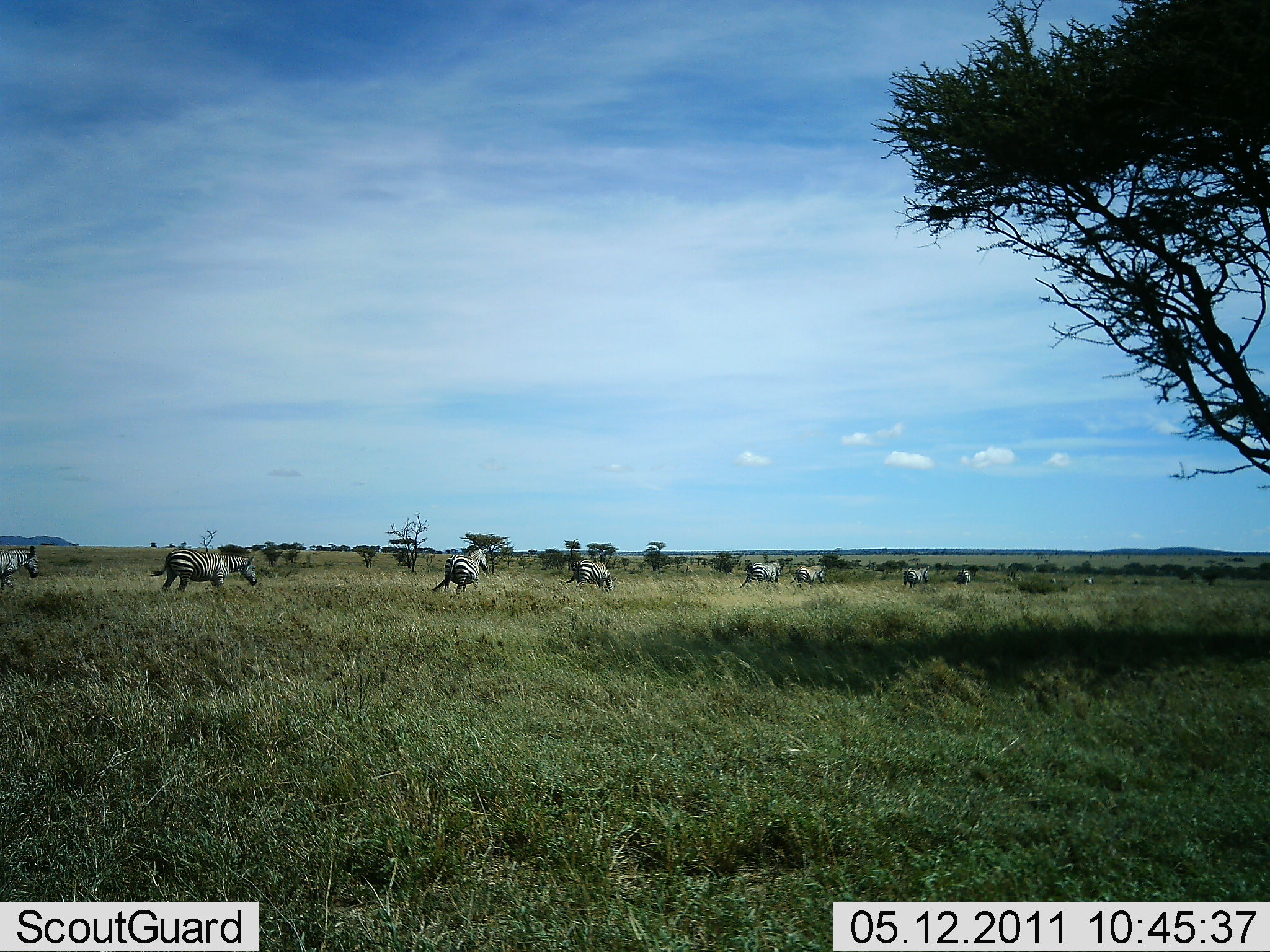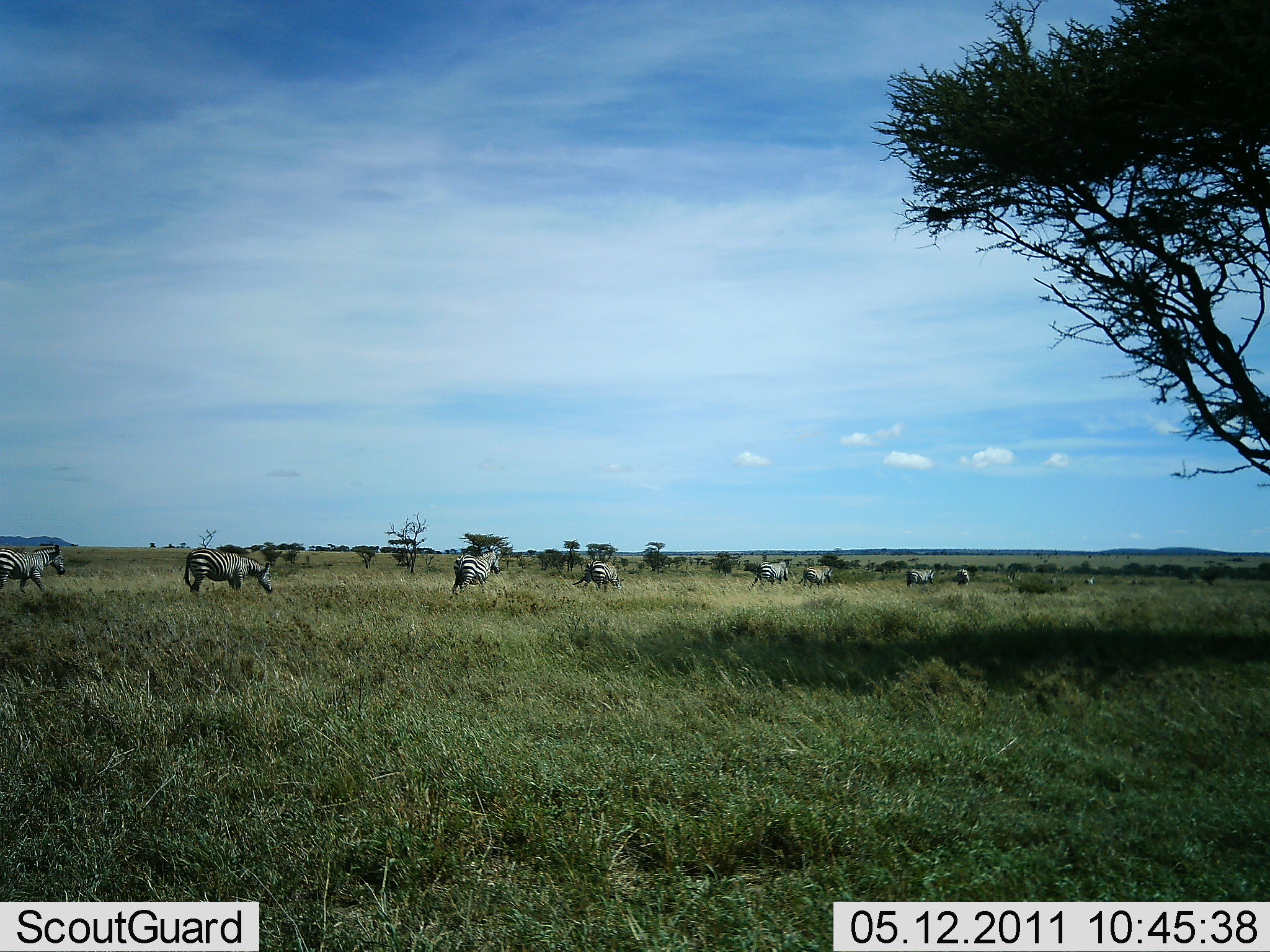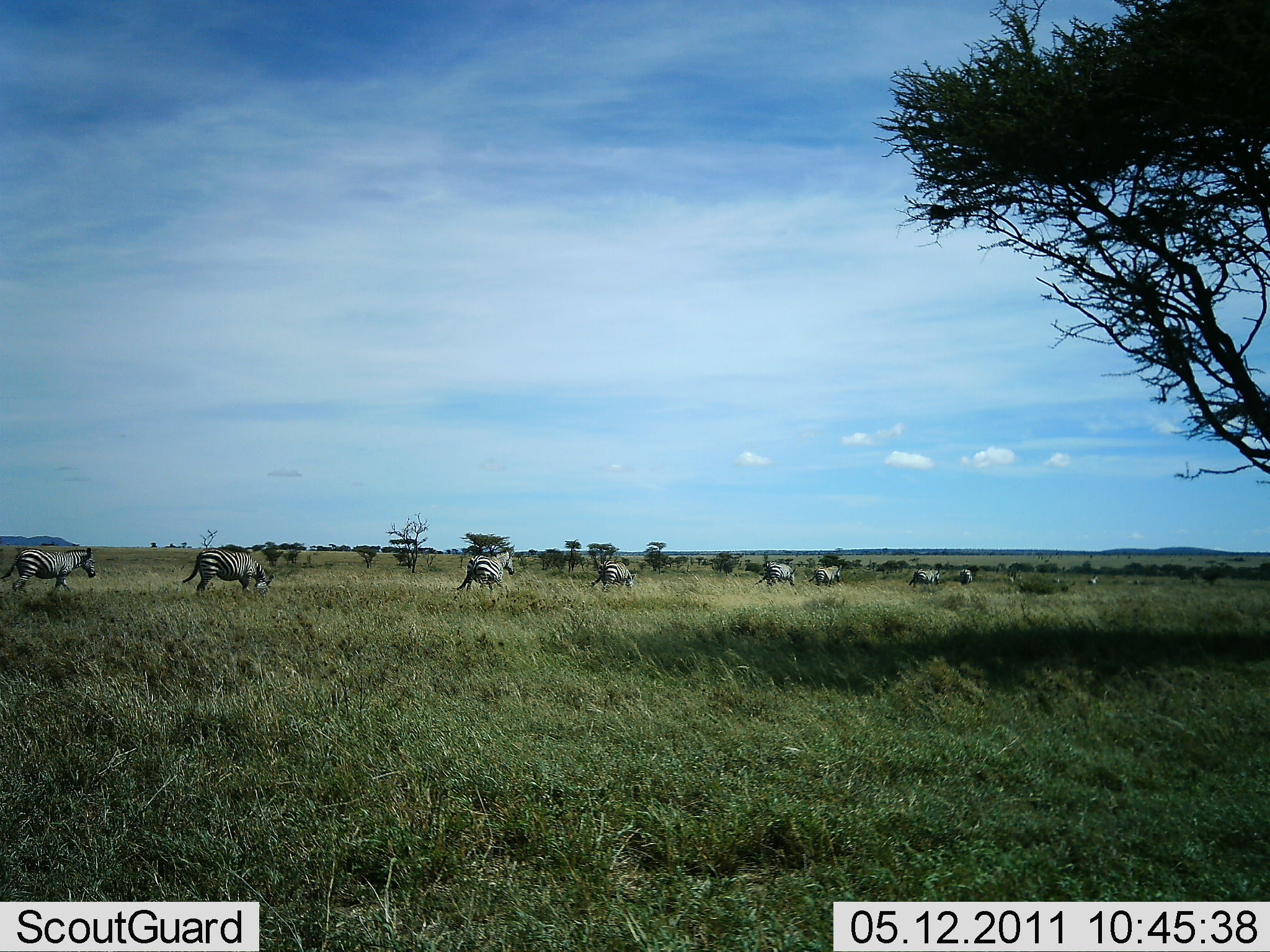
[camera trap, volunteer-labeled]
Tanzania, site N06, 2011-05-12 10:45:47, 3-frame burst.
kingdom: Animalia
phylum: Chordata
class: Mammalia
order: Perissodactyla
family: Equidae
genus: Equus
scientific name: Equus quagga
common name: plains zebra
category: zebra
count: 11-50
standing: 8%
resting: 0%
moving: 100%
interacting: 0%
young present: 0%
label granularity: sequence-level